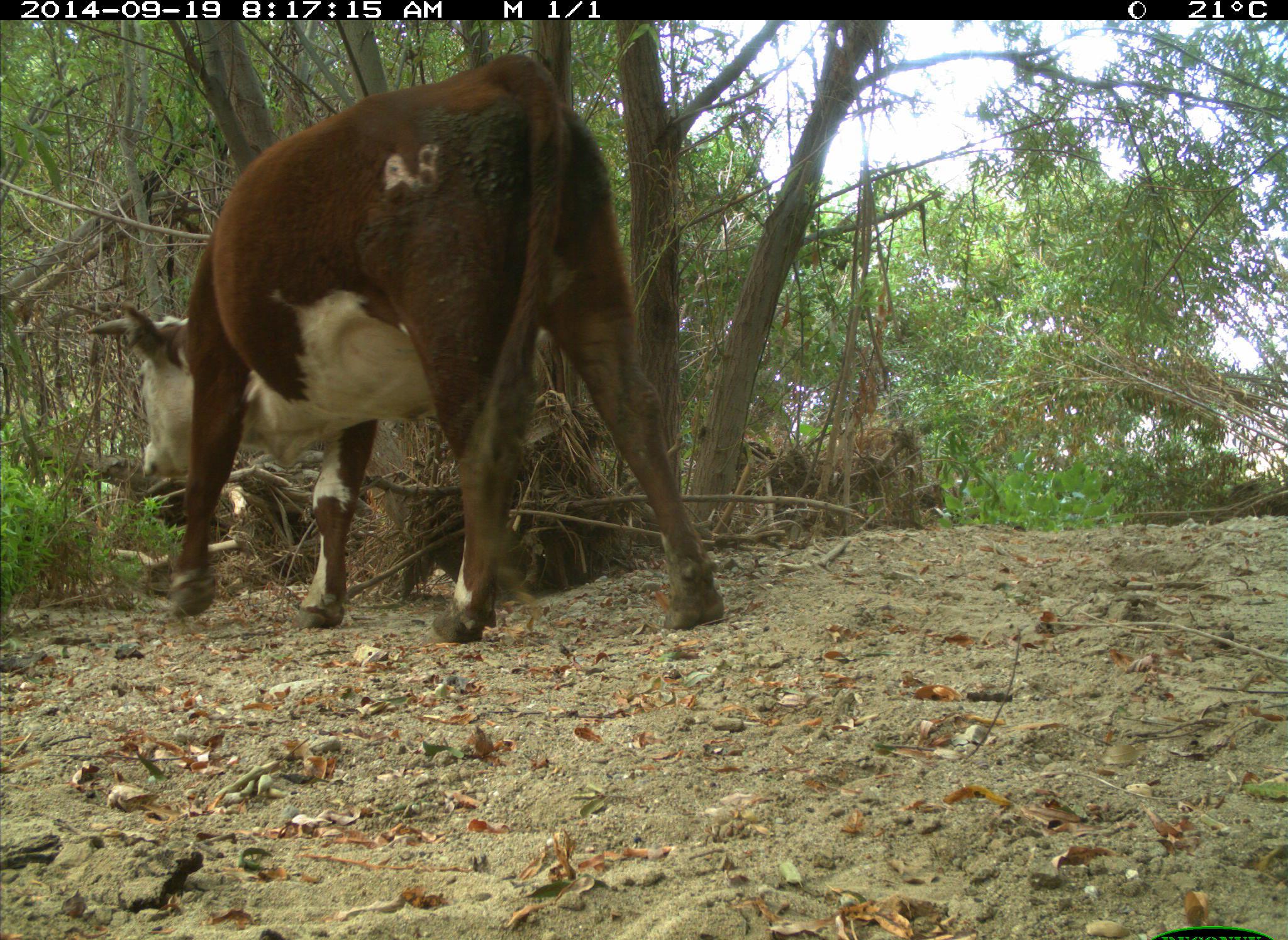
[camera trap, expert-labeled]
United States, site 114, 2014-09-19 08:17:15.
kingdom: Animalia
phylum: Chordata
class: Mammalia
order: Artiodactyla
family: Bovidae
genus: Bos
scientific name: Bos taurus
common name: cow